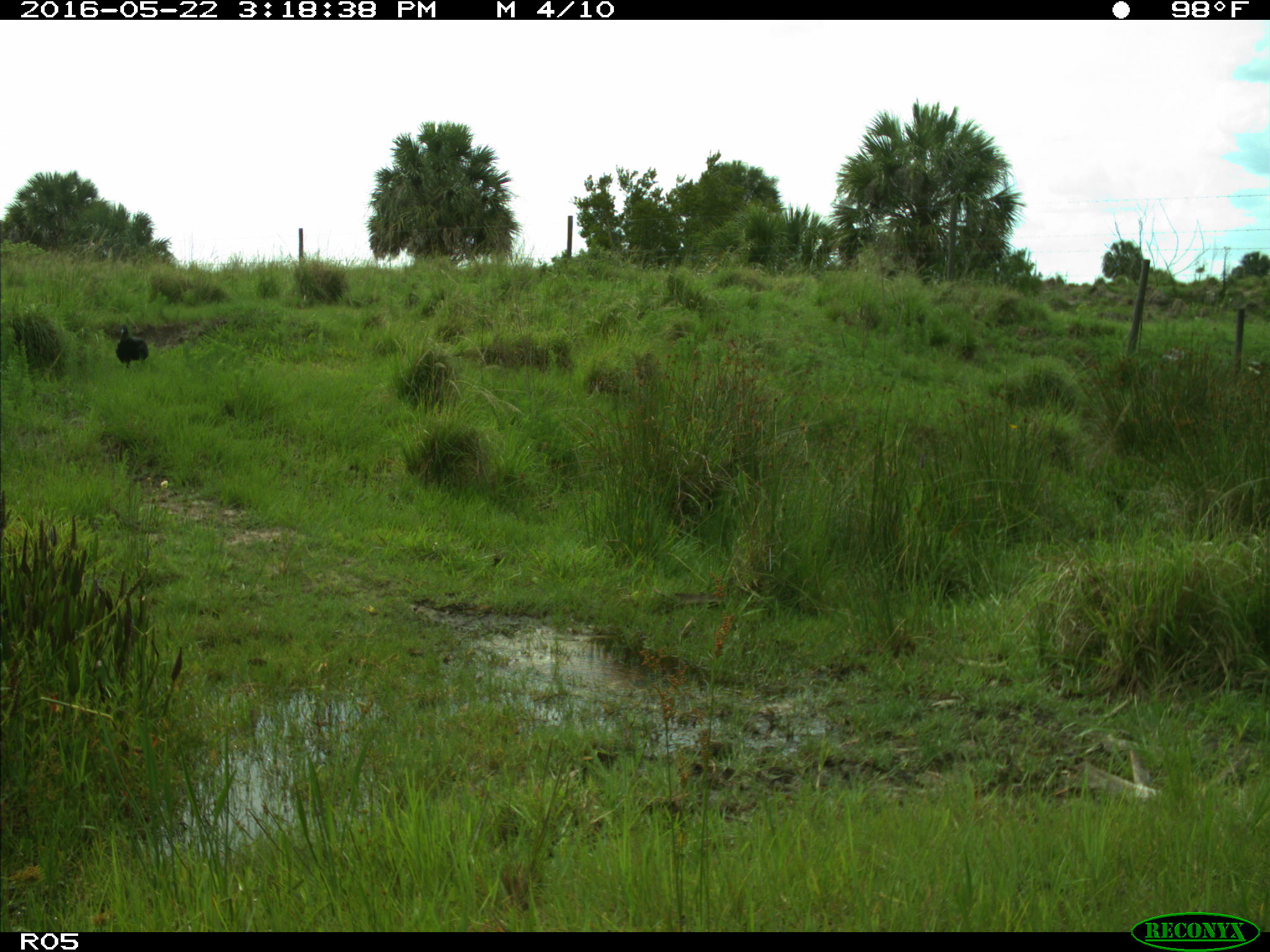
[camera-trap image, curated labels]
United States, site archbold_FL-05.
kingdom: Animalia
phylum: Chordata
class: Aves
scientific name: Aves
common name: birds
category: unidentified bird